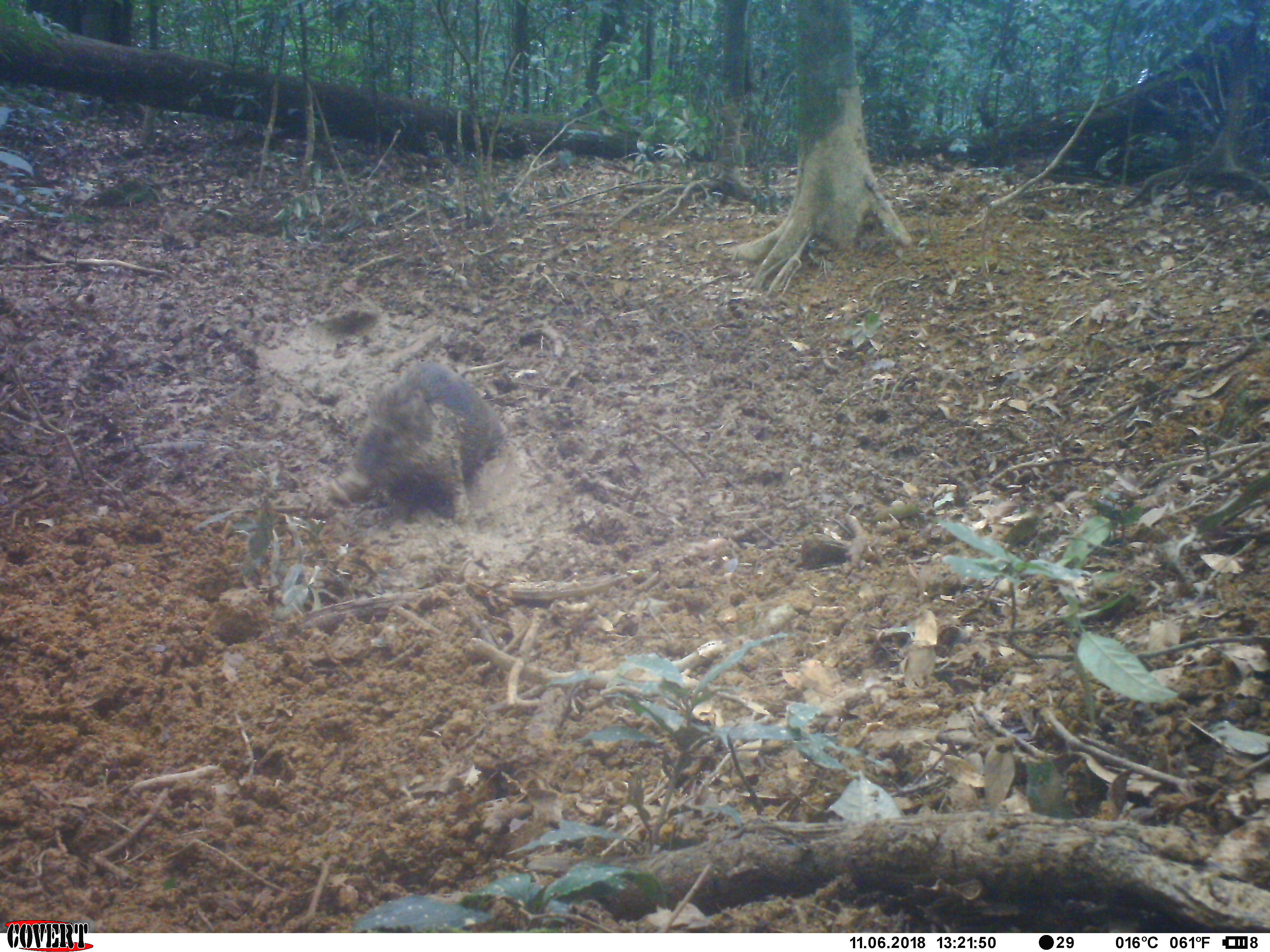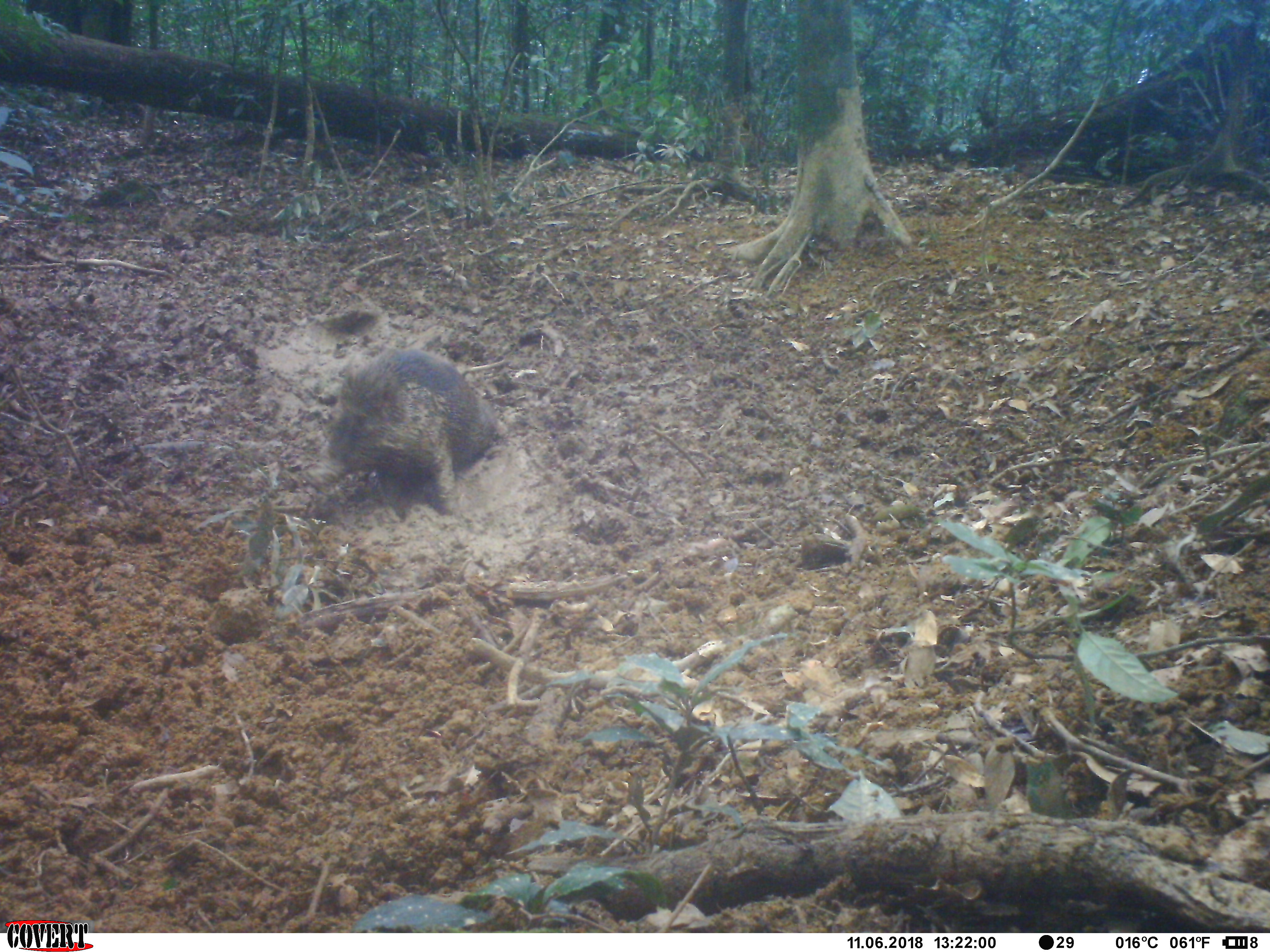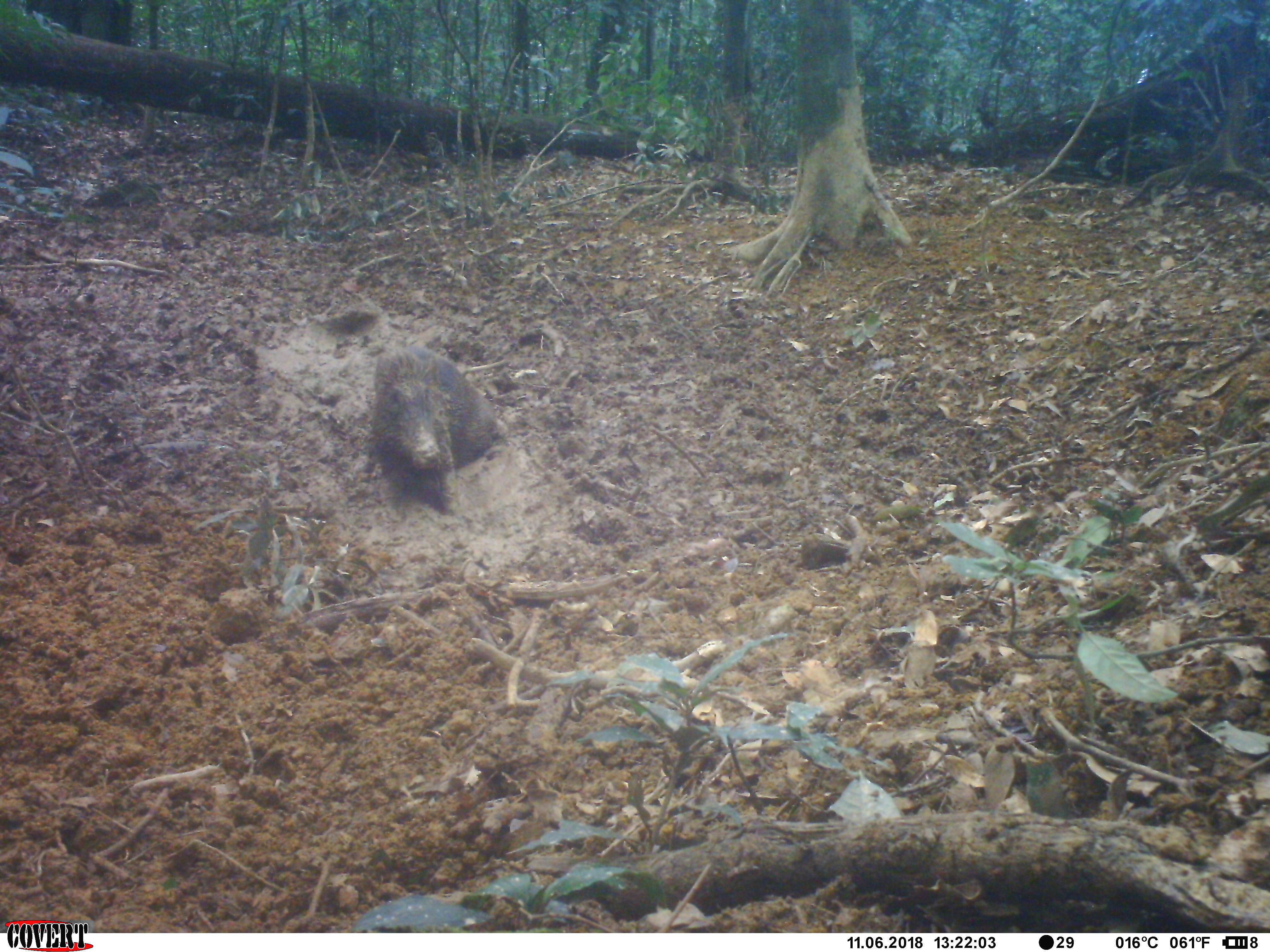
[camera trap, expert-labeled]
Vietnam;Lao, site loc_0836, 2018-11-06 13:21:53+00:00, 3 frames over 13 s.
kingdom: Animalia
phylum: Chordata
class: Mammalia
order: Artiodactyla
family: Suidae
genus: Sus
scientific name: Sus scrofa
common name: eurasian wild pig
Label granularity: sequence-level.